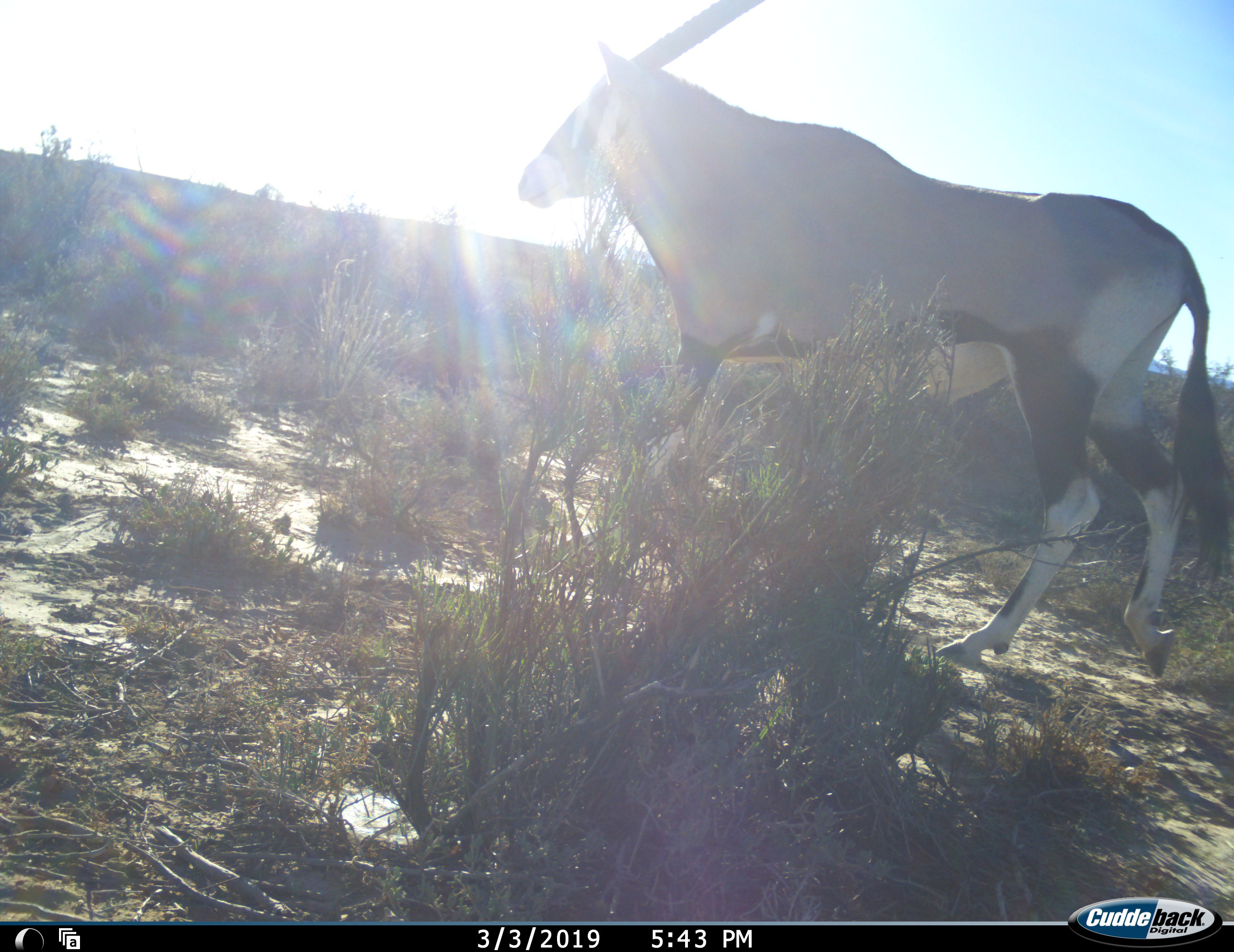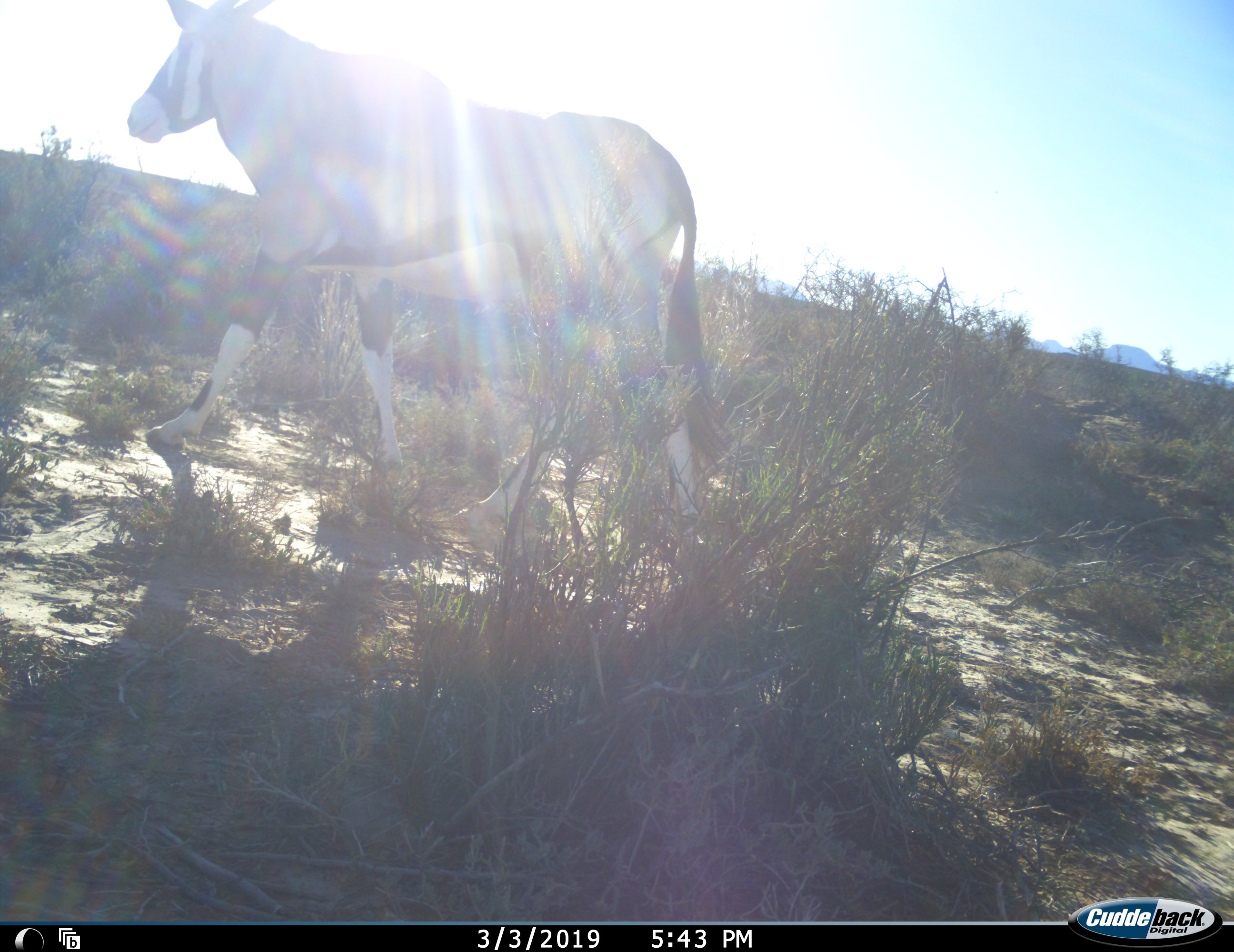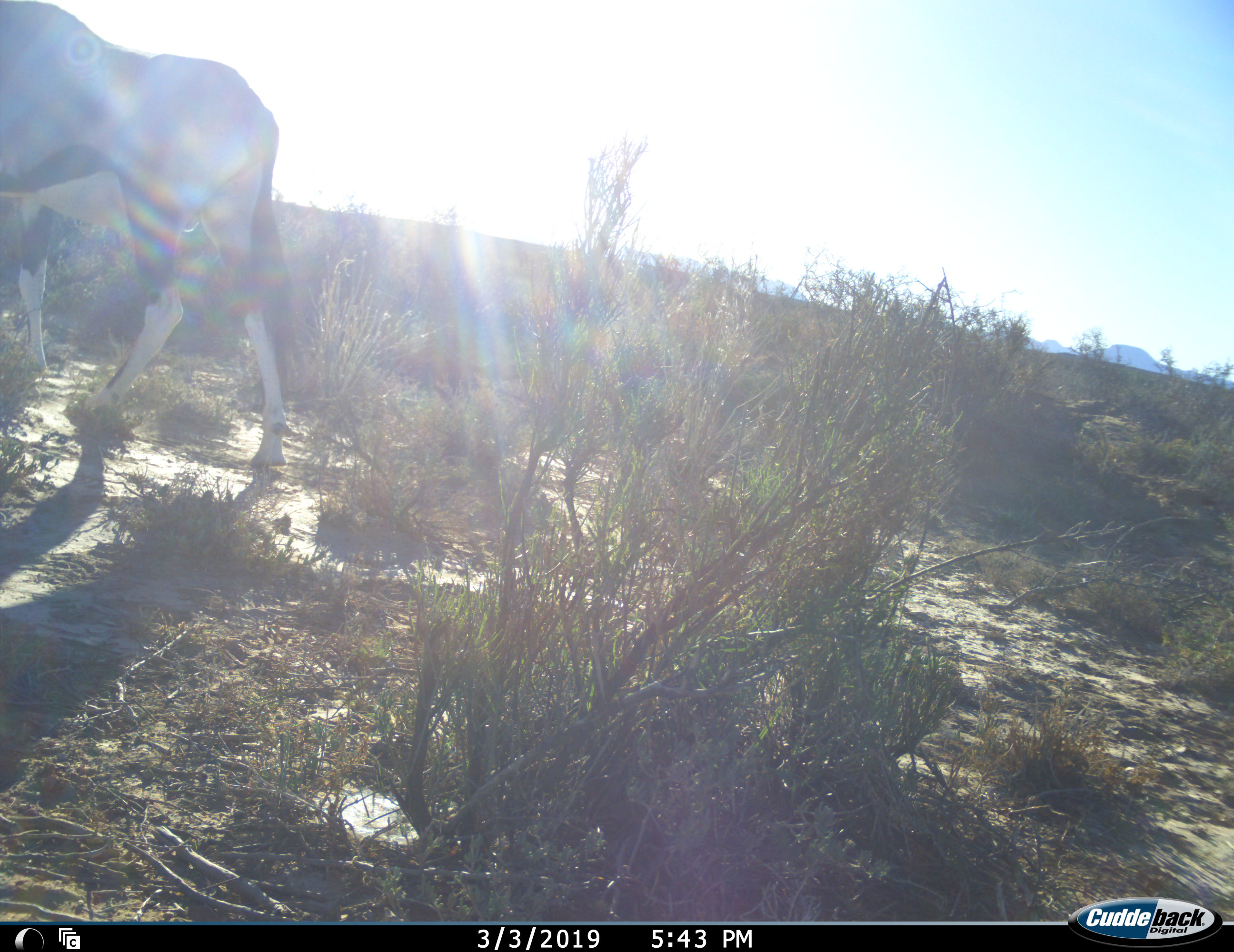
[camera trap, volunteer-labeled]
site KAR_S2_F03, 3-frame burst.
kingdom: Animalia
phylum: Chordata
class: Mammalia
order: Artiodactyla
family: Bovidae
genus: Oryx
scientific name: Oryx gazella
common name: gemsbok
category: oryx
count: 1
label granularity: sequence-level